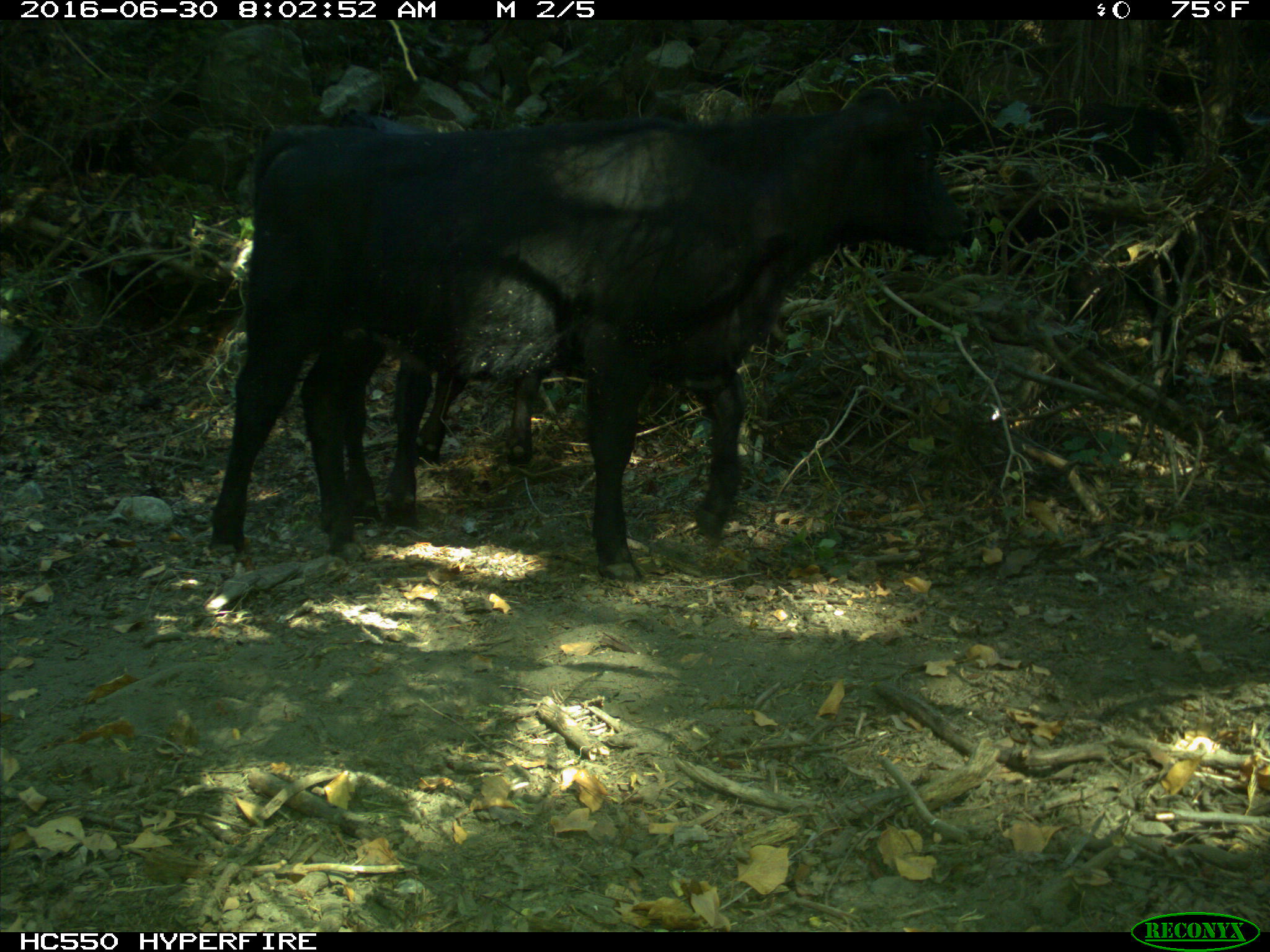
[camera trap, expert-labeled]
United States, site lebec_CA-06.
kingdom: Animalia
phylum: Chordata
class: Mammalia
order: Artiodactyla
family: Bovidae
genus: Bos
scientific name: Bos taurus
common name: domestic cow